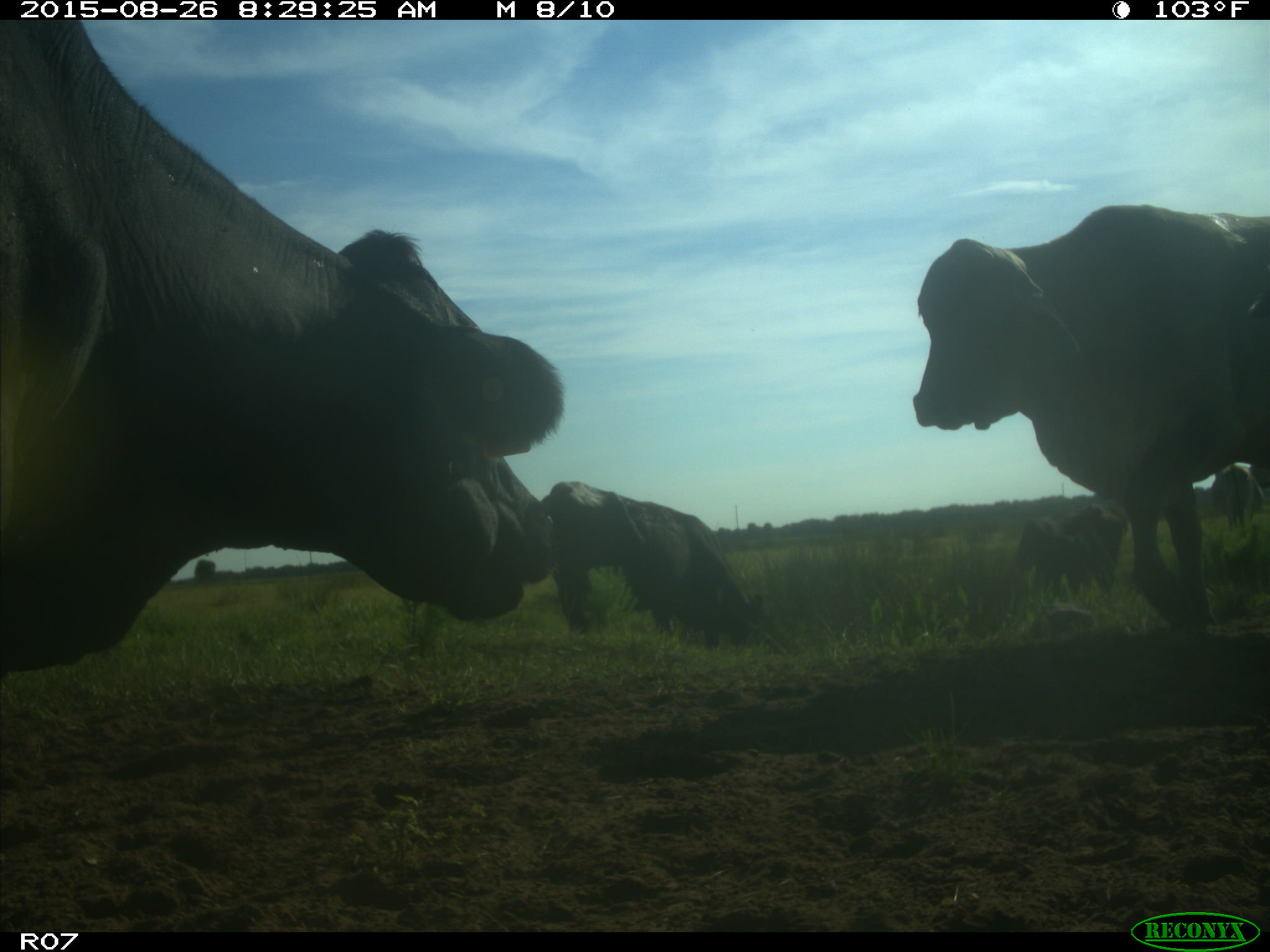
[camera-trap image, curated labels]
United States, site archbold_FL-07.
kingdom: Animalia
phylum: Chordata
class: Mammalia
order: Artiodactyla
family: Bovidae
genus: Bos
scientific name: Bos taurus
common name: domestic cow